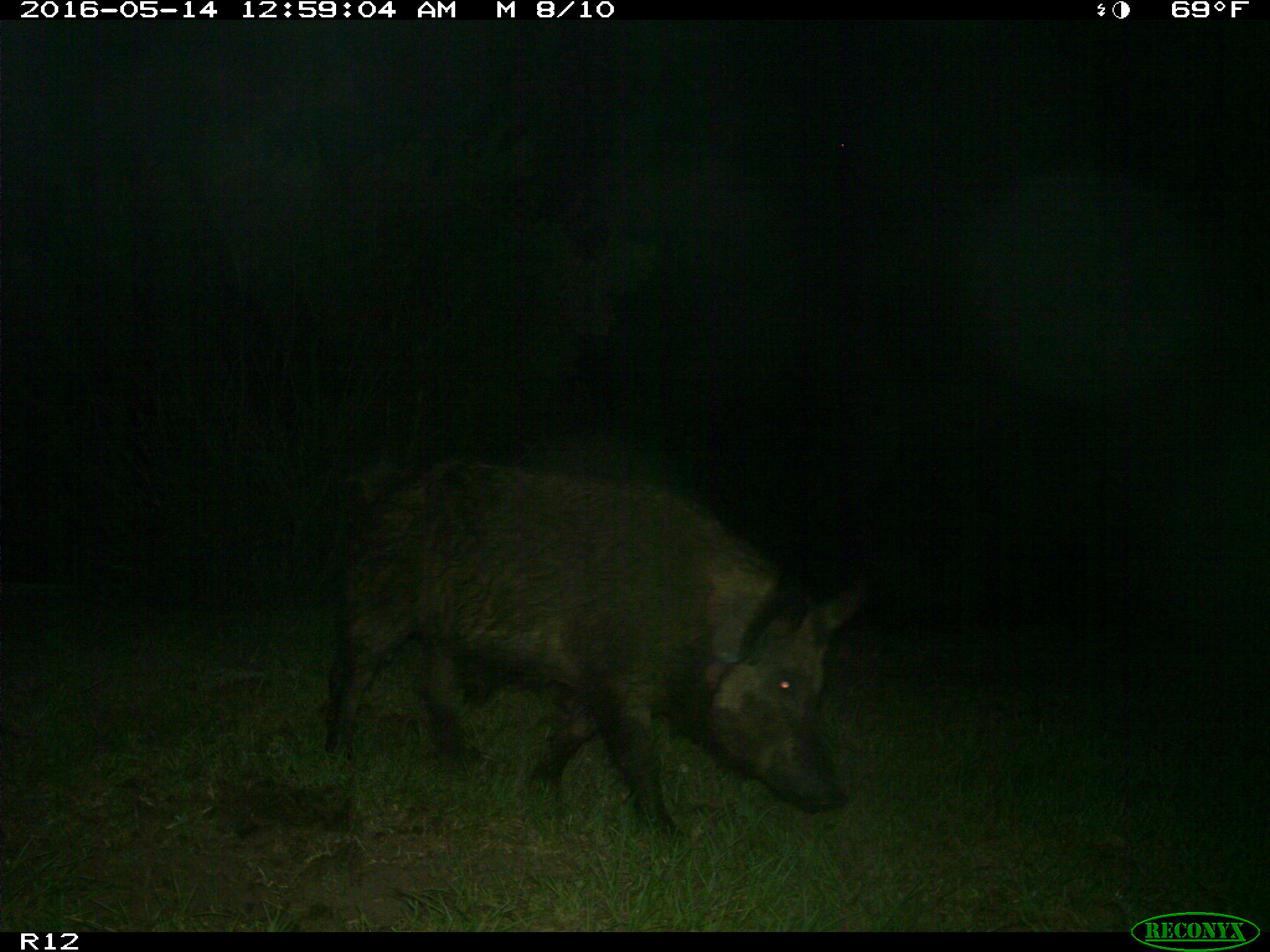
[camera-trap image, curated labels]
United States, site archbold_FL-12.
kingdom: Animalia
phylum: Chordata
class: Mammalia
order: Artiodactyla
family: Suidae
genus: Sus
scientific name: Sus scrofa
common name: wild boar